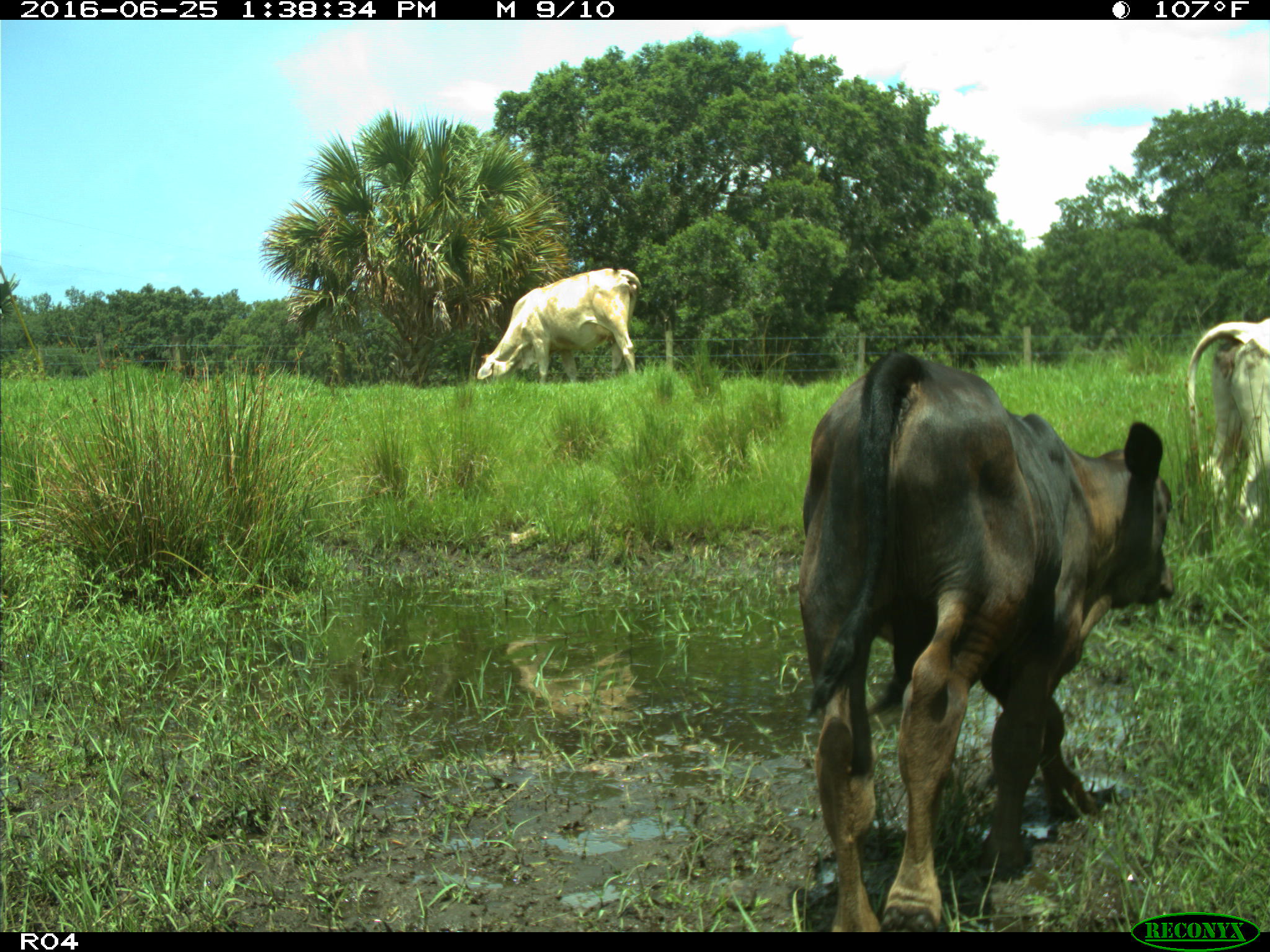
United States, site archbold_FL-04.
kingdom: Animalia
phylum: Chordata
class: Mammalia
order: Artiodactyla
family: Bovidae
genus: Bos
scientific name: Bos taurus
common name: domestic cow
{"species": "Bos taurus (domestic cow)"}